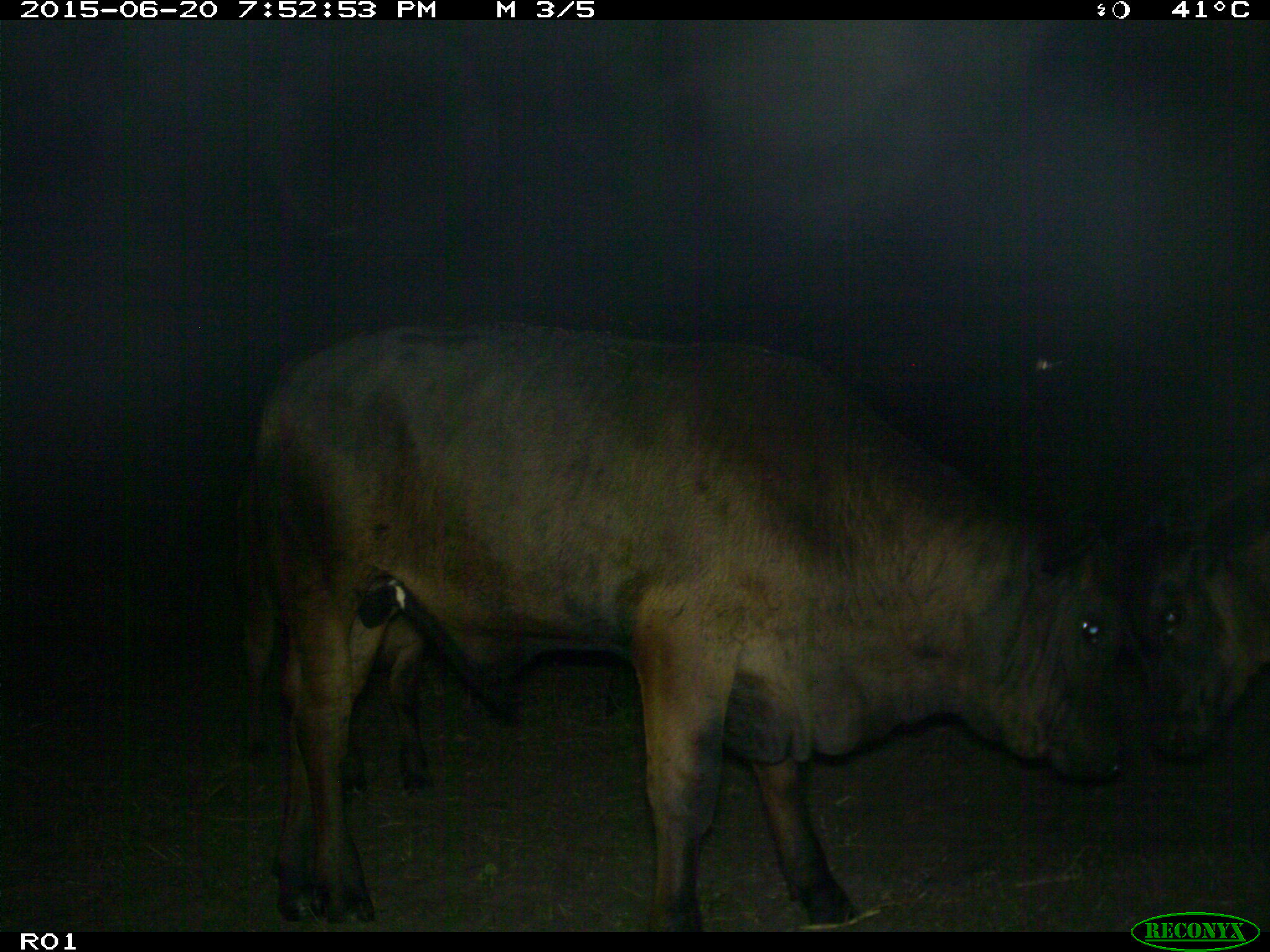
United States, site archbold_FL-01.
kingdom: Animalia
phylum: Chordata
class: Mammalia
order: Artiodactyla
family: Bovidae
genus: Bos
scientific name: Bos taurus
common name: domestic cow